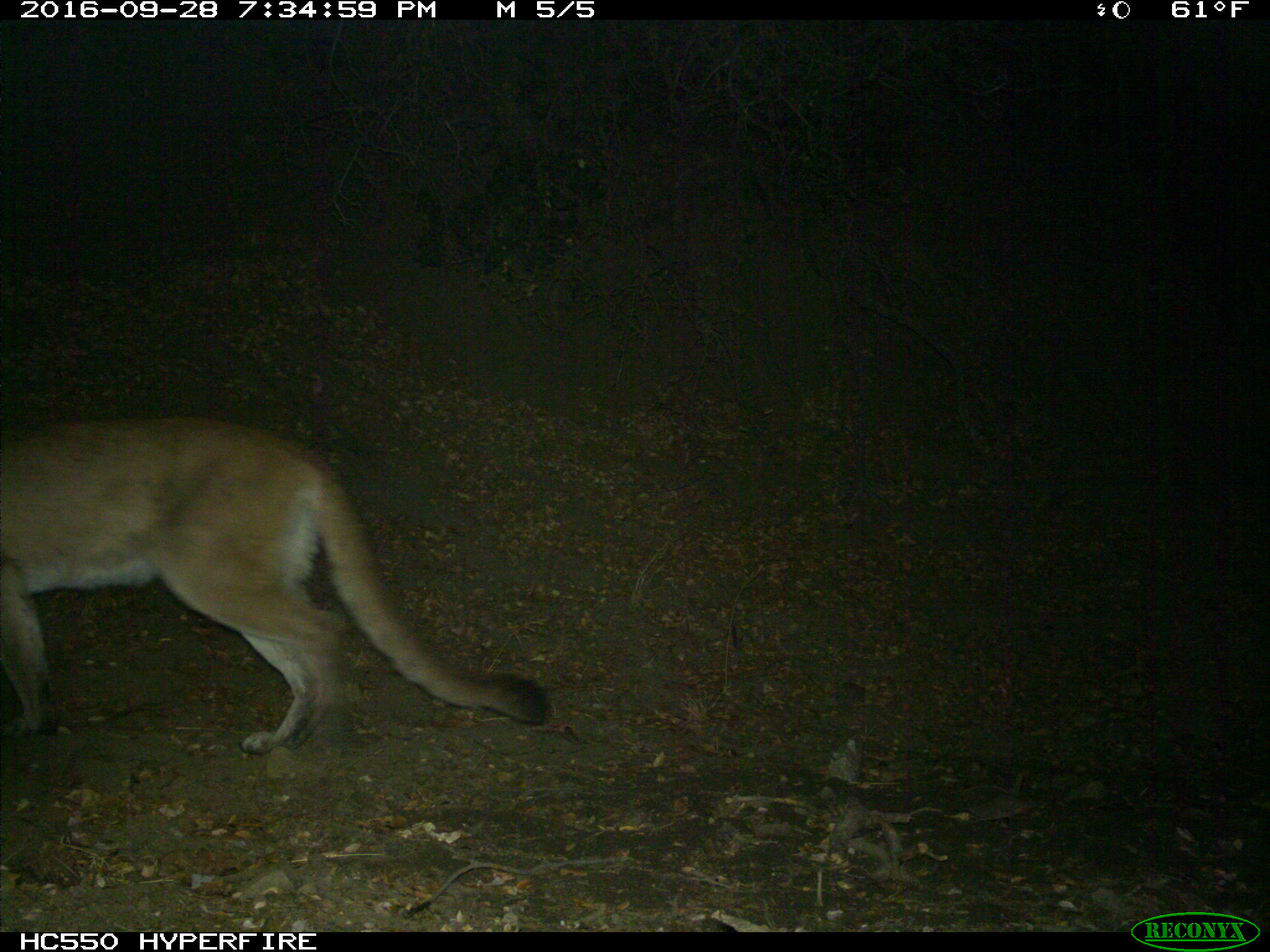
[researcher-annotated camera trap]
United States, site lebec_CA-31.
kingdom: Animalia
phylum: Chordata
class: Mammalia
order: Carnivora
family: Felidae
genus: Puma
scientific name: Puma concolor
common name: mountain lion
Puma concolor (mountain lion).